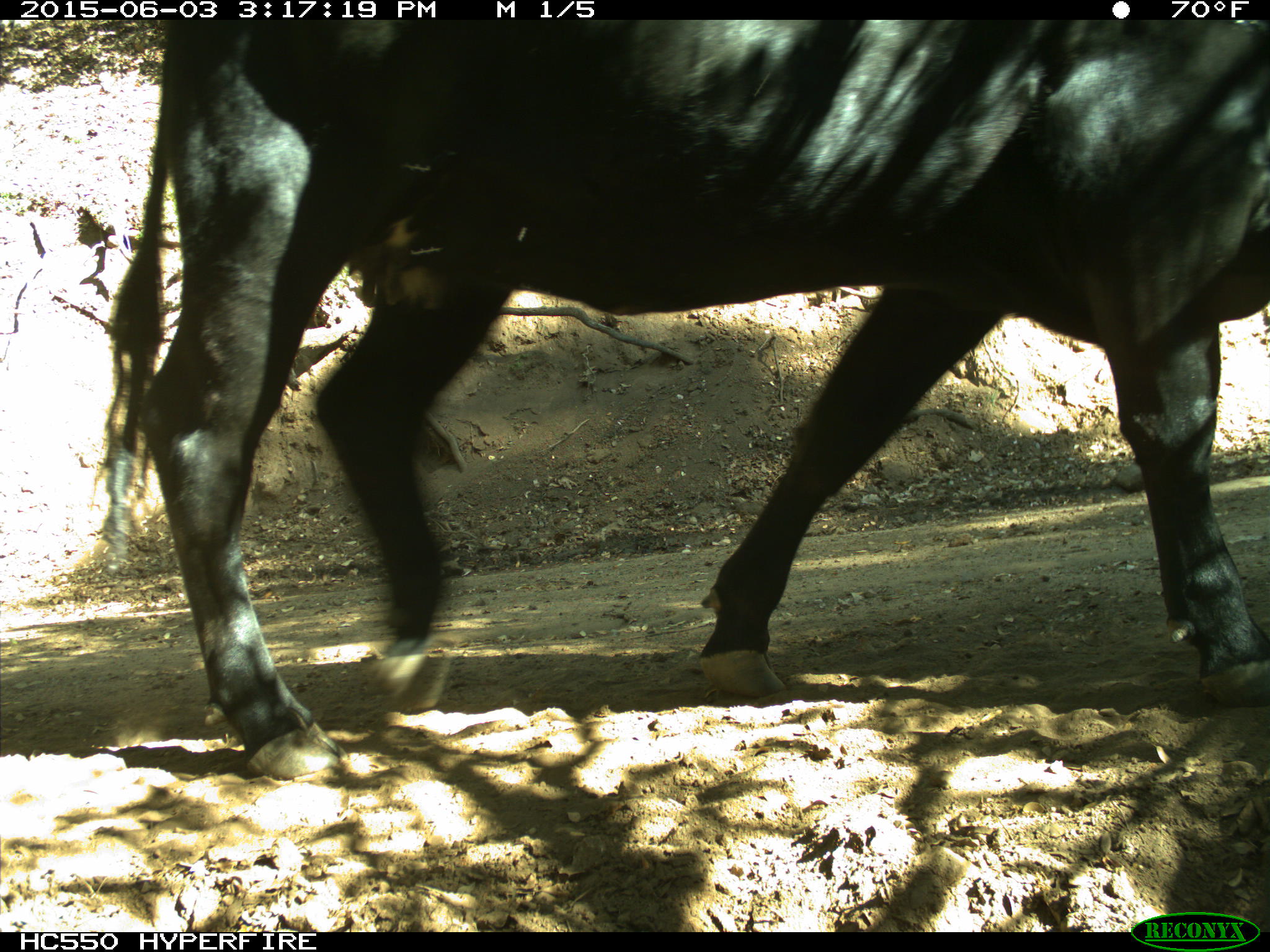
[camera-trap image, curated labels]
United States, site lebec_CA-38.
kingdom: Animalia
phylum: Chordata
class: Mammalia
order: Artiodactyla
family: Bovidae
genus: Bos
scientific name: Bos taurus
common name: domestic cow